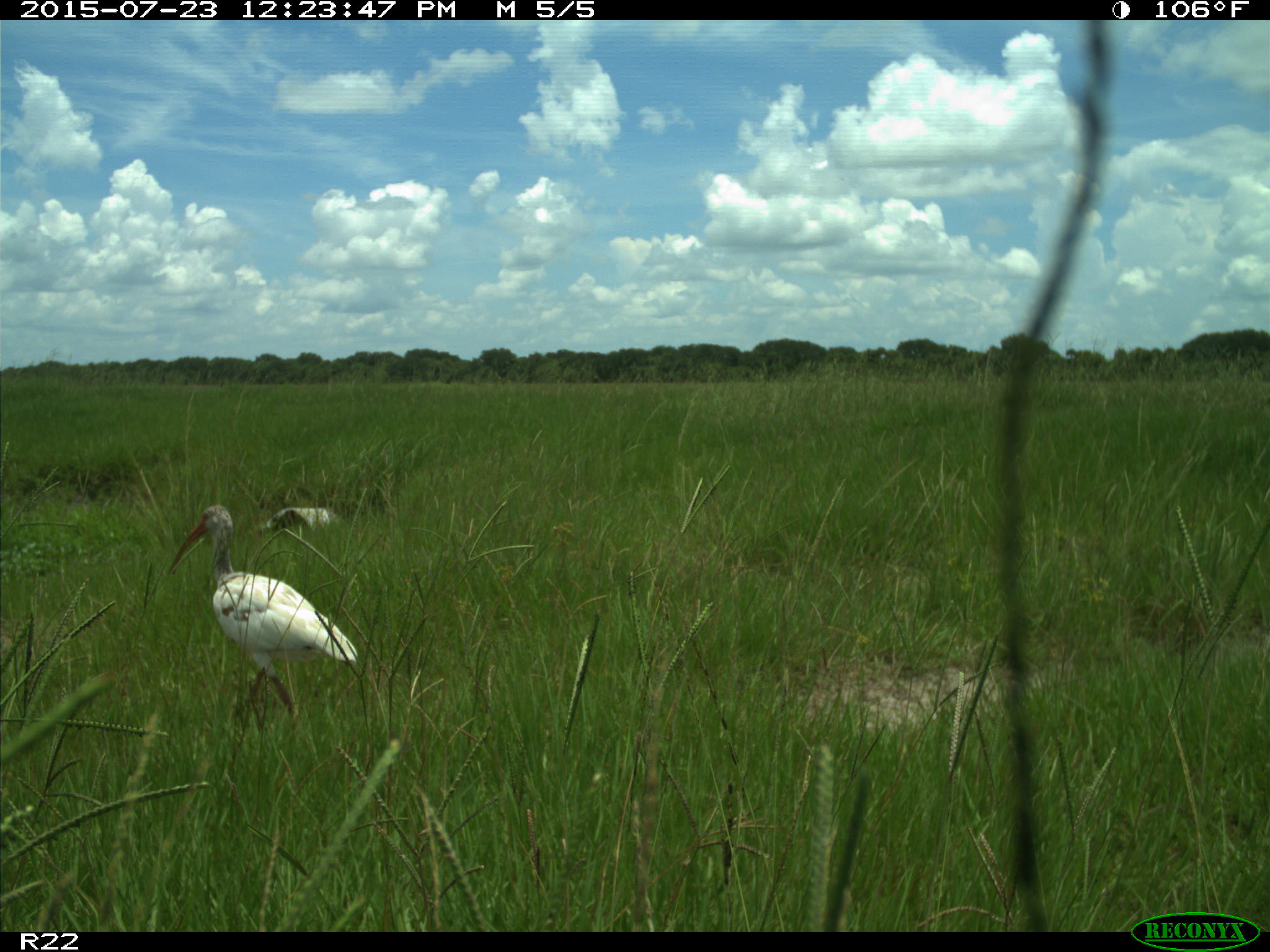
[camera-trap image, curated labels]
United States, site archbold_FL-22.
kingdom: Animalia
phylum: Chordata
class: Mammalia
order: Artiodactyla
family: Bovidae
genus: Bos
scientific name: Bos taurus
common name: domestic cow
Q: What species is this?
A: Bos taurus (domestic cow).